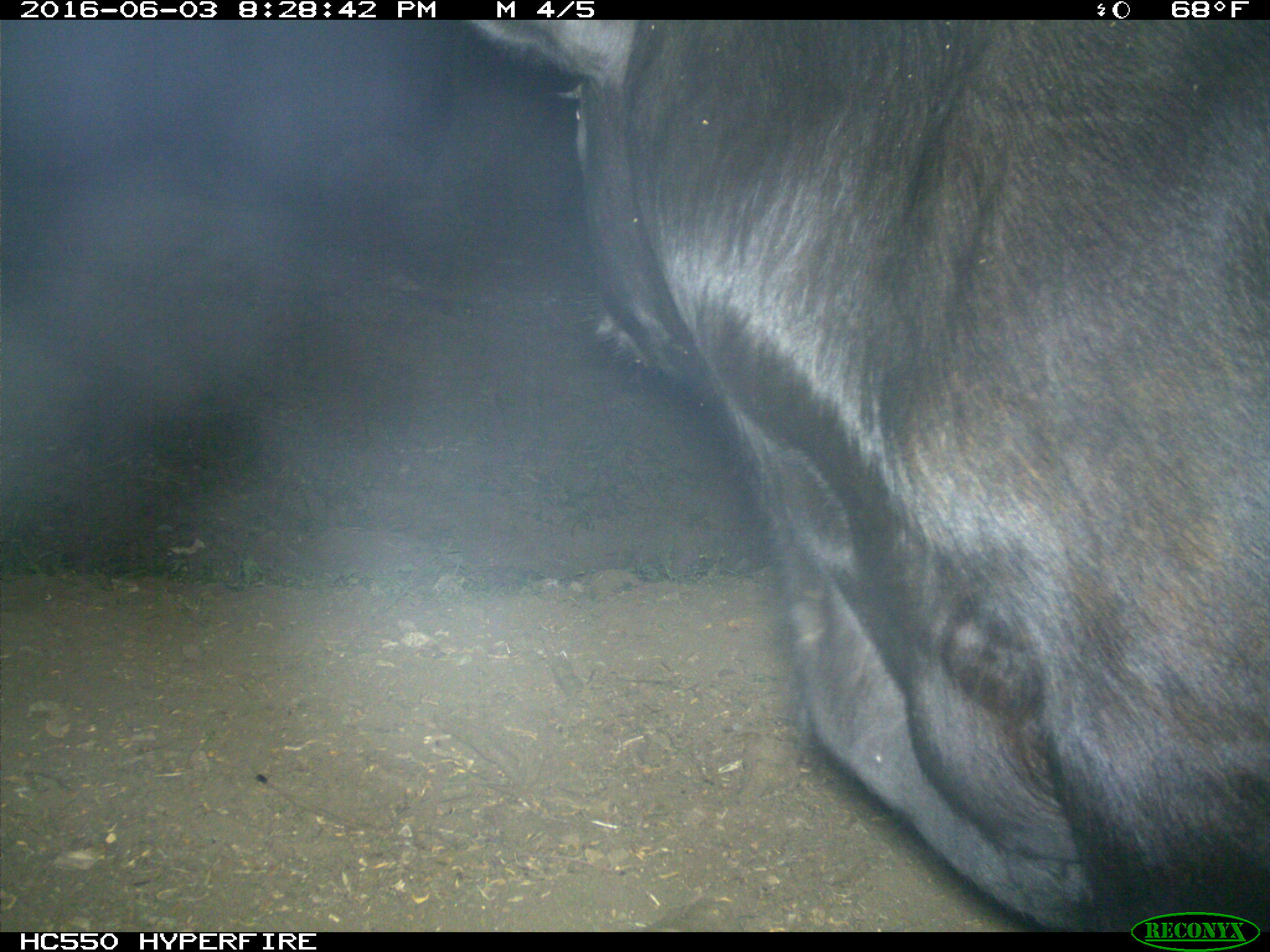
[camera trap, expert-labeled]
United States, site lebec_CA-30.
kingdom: Animalia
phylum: Chordata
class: Mammalia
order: Artiodactyla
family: Bovidae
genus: Bos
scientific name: Bos taurus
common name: domestic cow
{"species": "Bos taurus (domestic cow)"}